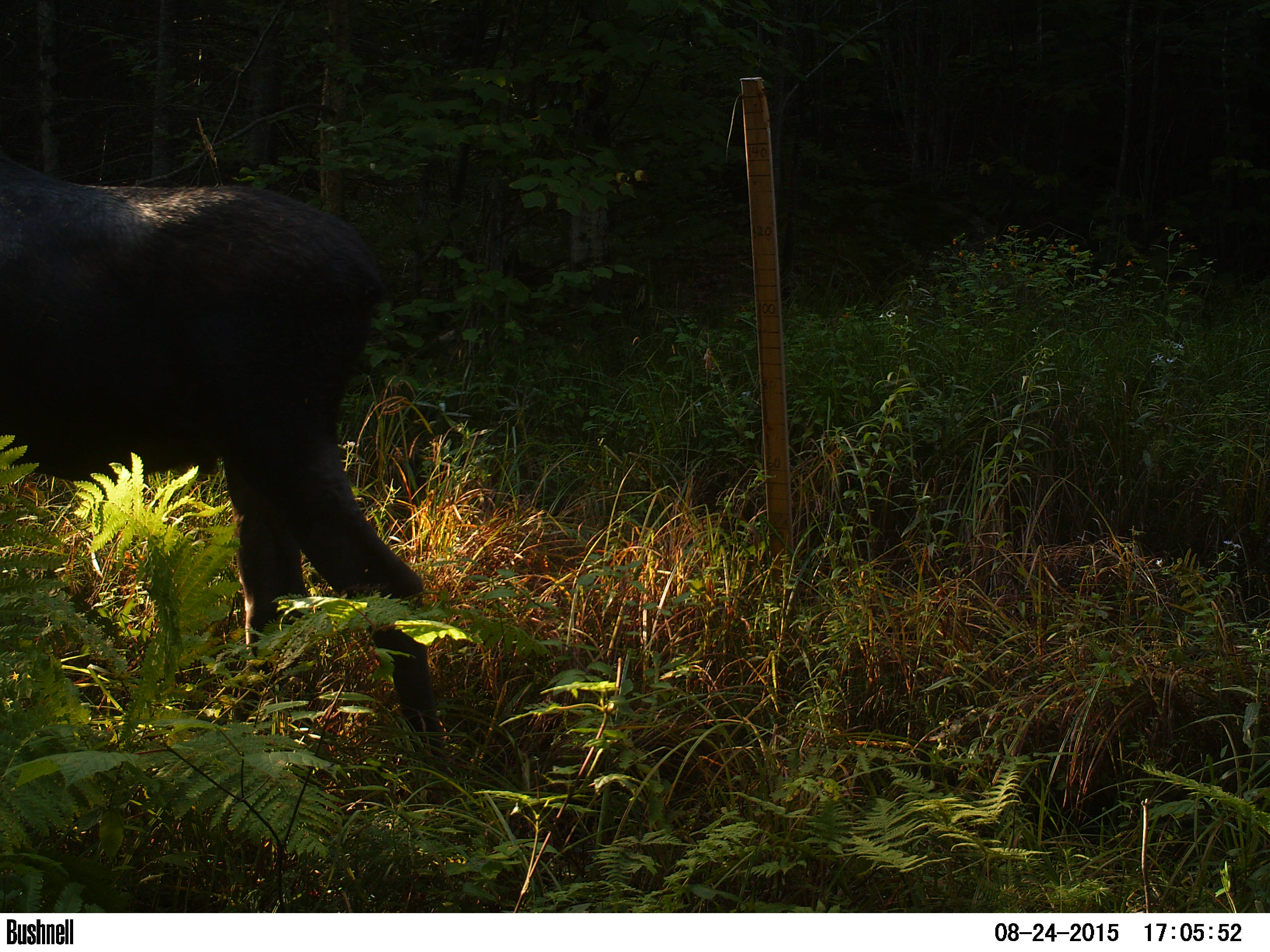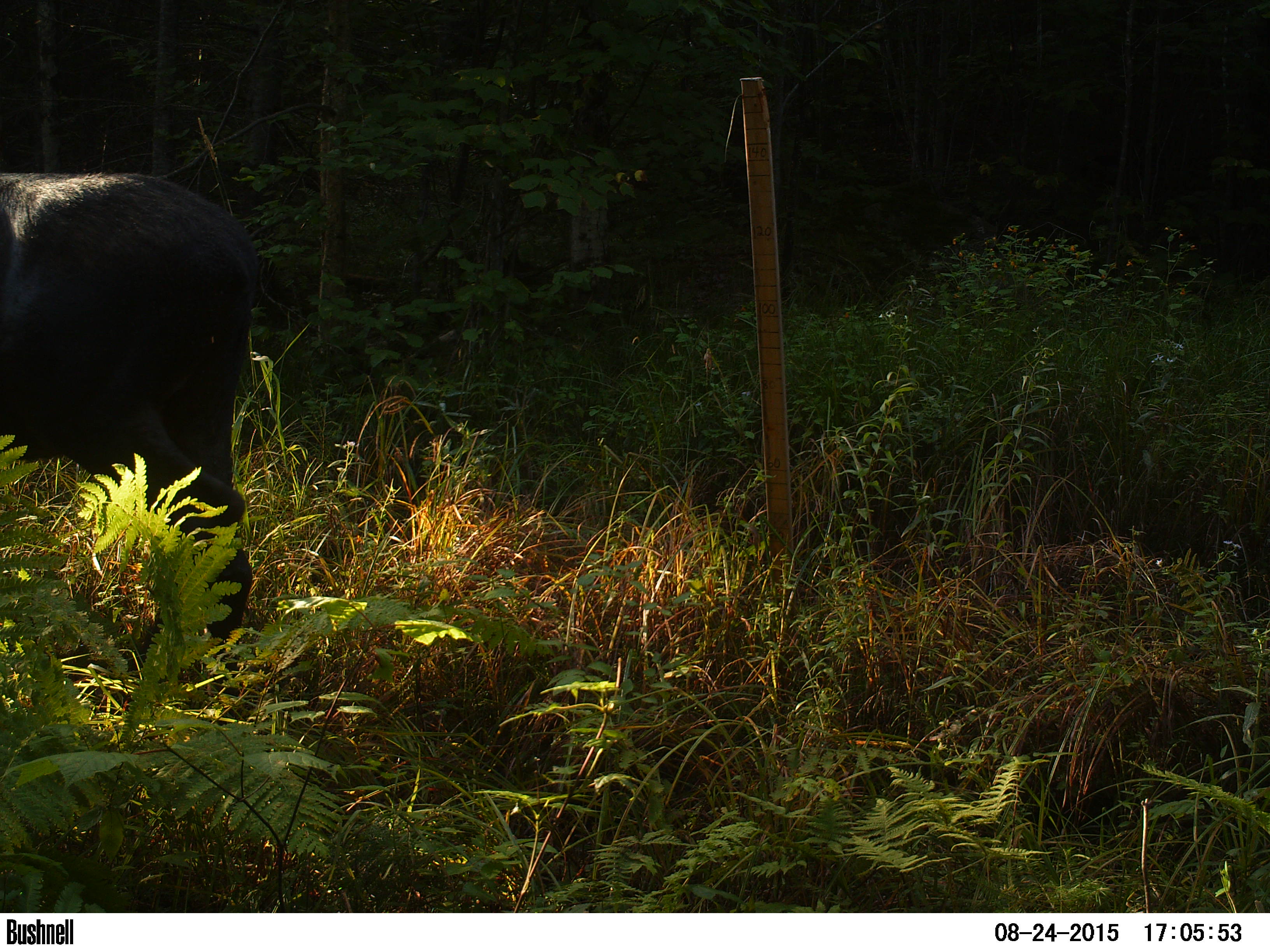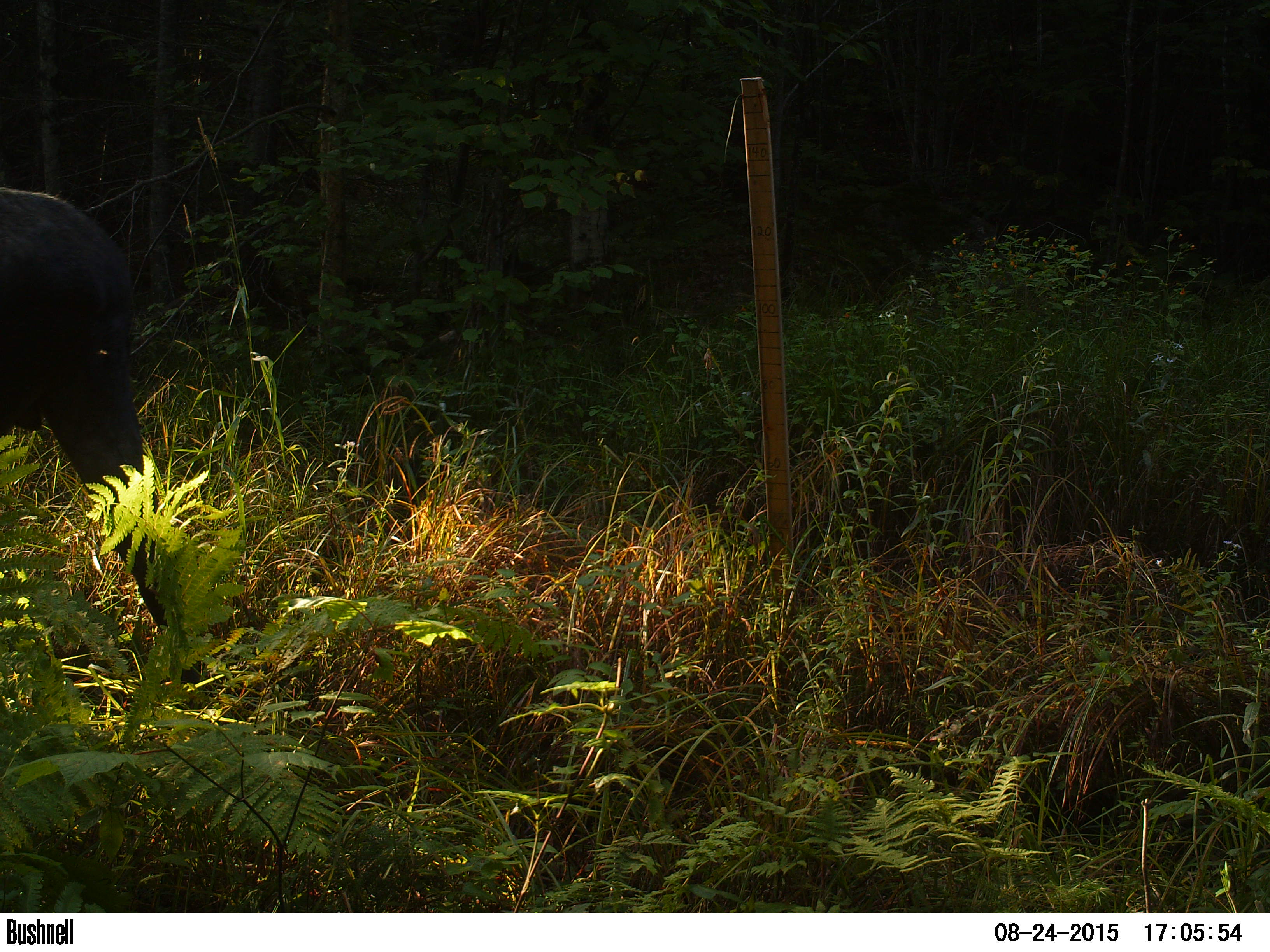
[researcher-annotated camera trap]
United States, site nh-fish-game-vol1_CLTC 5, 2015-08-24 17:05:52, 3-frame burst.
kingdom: Animalia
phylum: Chordata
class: Mammalia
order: Artiodactyla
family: Cervidae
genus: Alces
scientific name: Alces alces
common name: moose